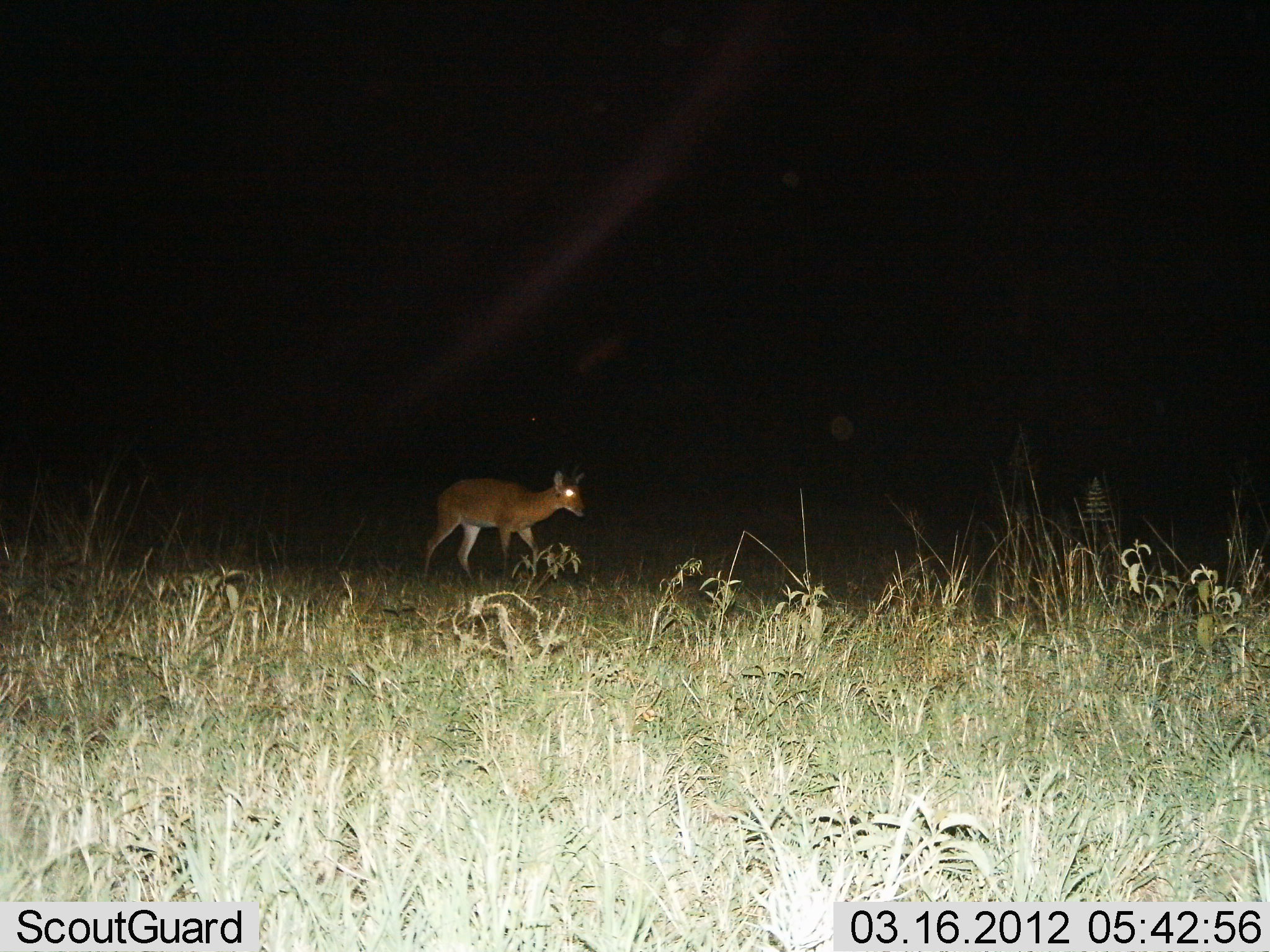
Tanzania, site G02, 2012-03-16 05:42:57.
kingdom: Animalia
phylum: Chordata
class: Mammalia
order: Artiodactyla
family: Bovidae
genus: Redunca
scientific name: Redunca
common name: reedbuck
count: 1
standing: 47%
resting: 0%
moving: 53%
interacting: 0%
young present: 0%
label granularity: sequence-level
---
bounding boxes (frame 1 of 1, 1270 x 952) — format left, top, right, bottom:
animal: 422, 463, 592, 587